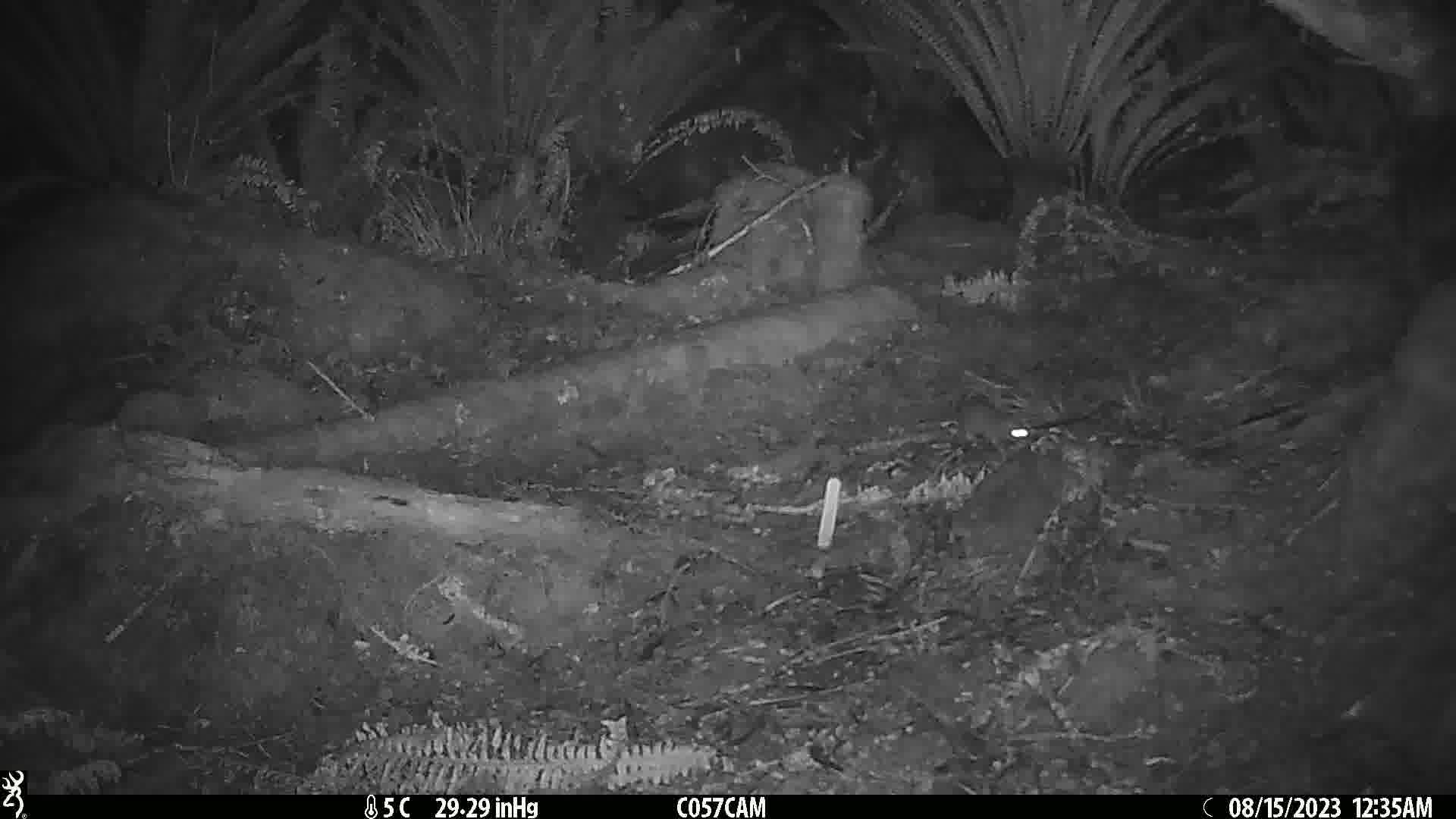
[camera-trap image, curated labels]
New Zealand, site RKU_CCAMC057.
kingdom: Animalia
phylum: Chordata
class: Mammalia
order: Rodentia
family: Muridae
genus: Rattus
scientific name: Rattus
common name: rat